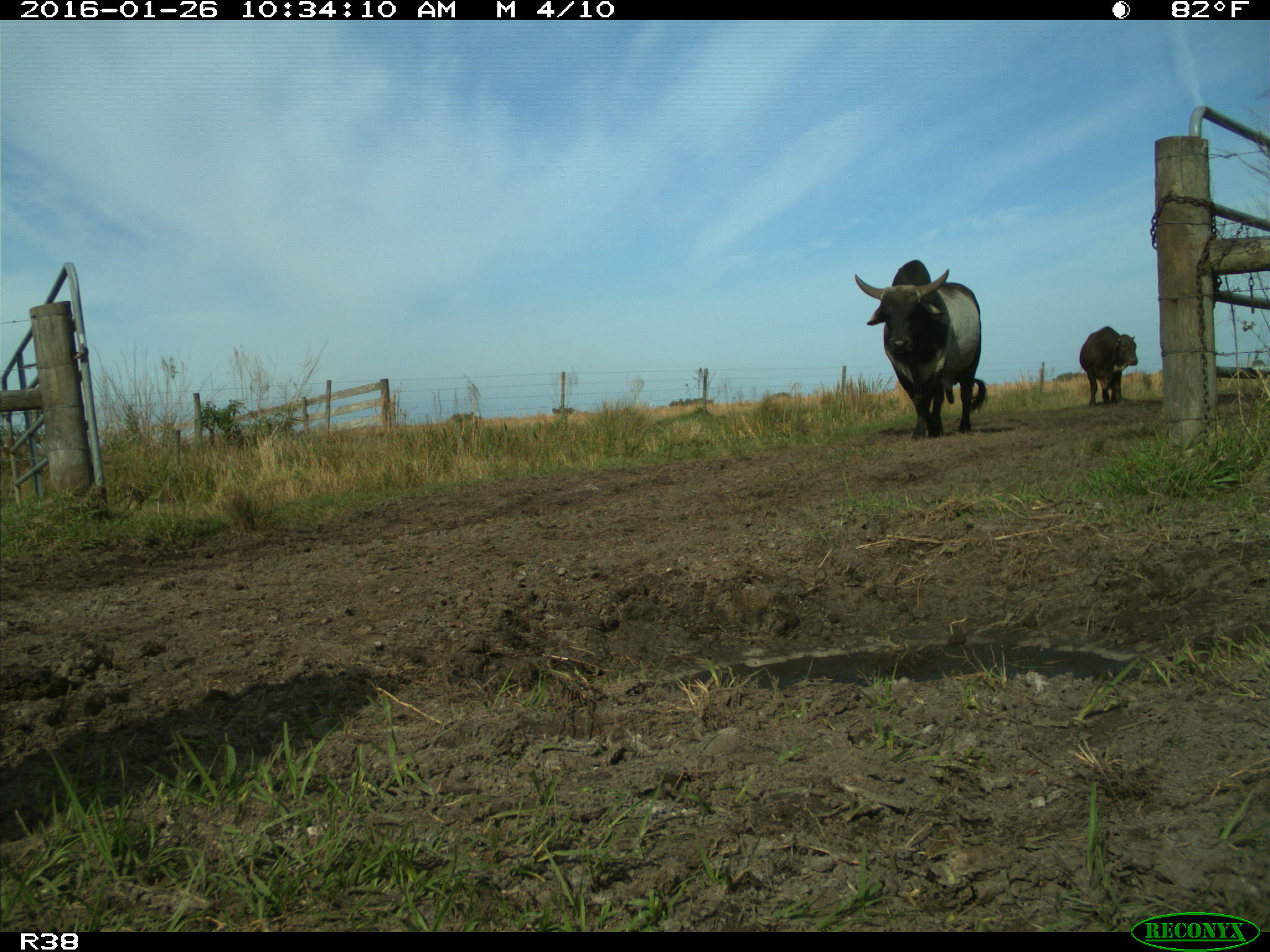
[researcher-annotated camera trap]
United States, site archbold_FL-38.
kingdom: Animalia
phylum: Chordata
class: Mammalia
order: Artiodactyla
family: Bovidae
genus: Bos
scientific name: Bos taurus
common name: domestic cow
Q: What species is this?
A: Bos taurus (domestic cow).